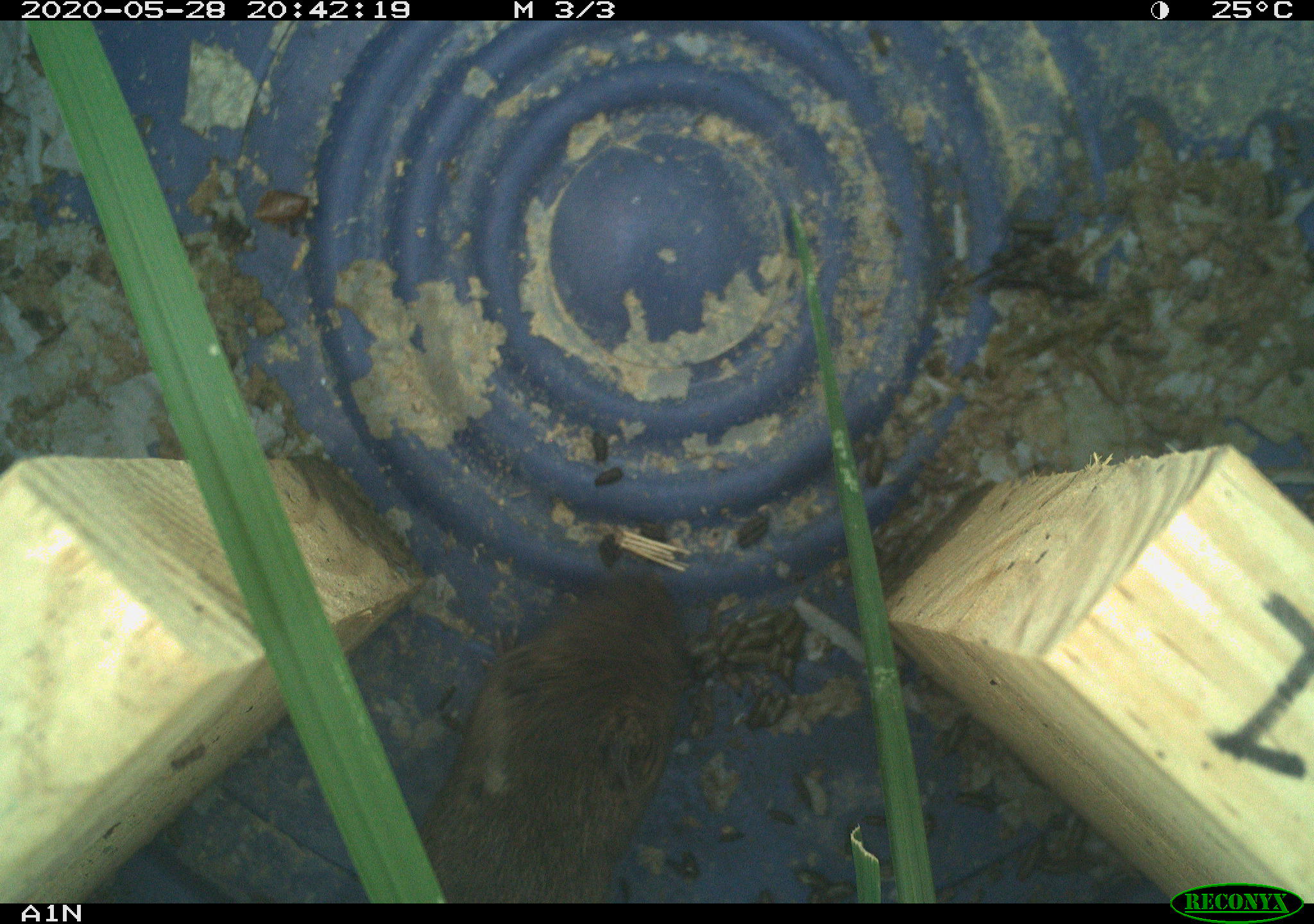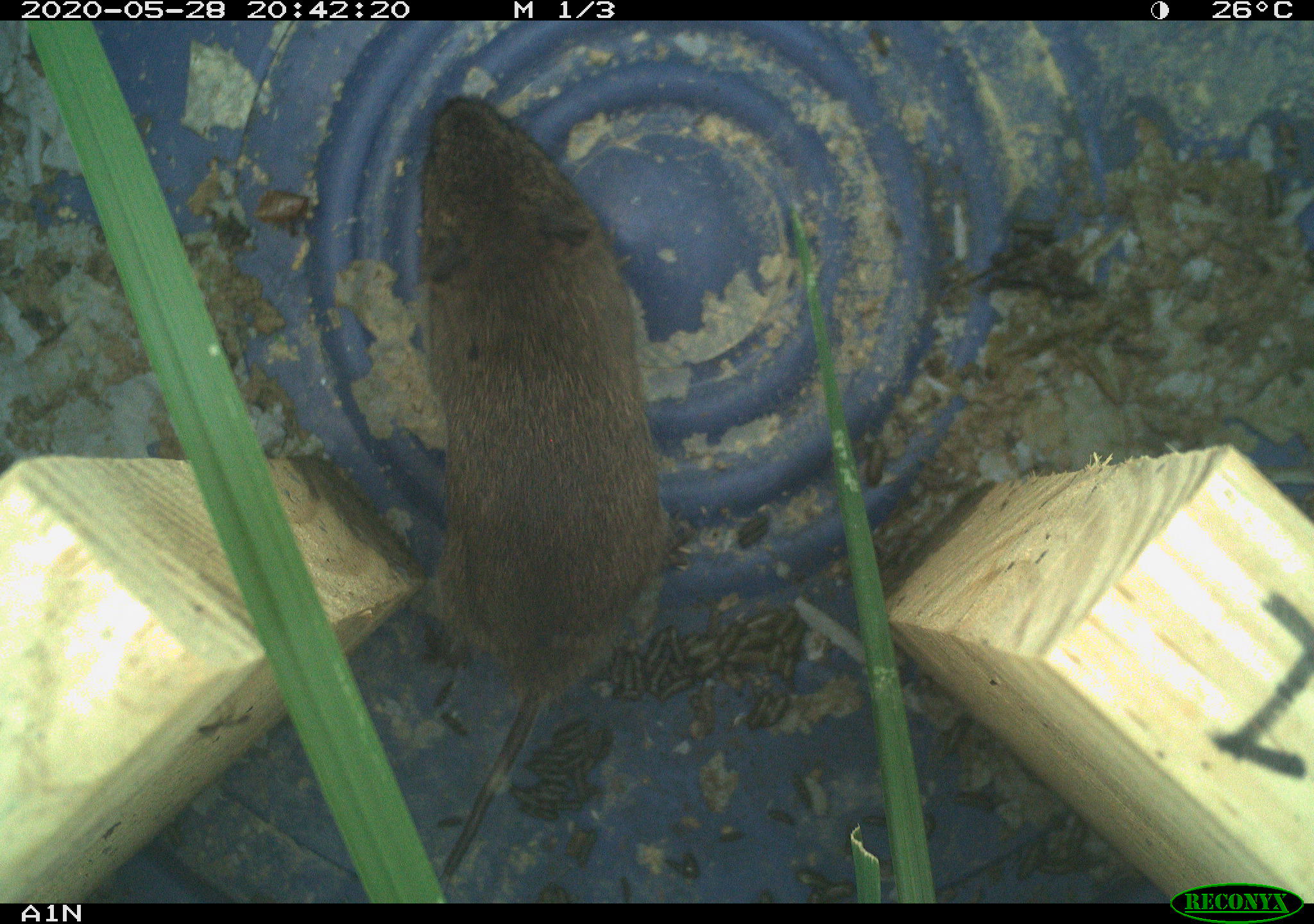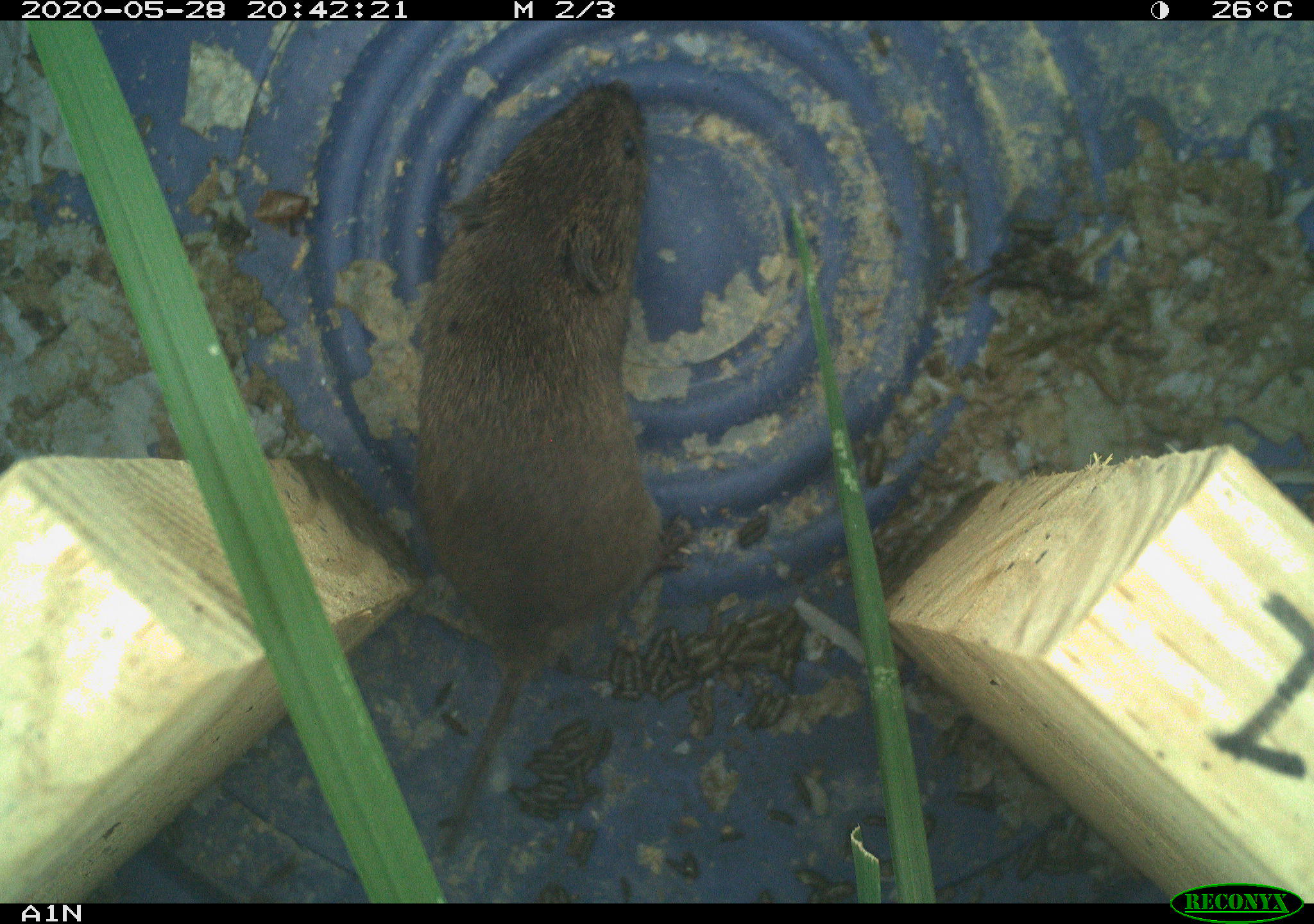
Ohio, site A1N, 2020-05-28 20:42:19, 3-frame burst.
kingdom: Animalia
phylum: Chordata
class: Mammalia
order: Rodentia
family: Cricetidae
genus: Microtus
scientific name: Microtus pennsylvanicus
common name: meadow vole